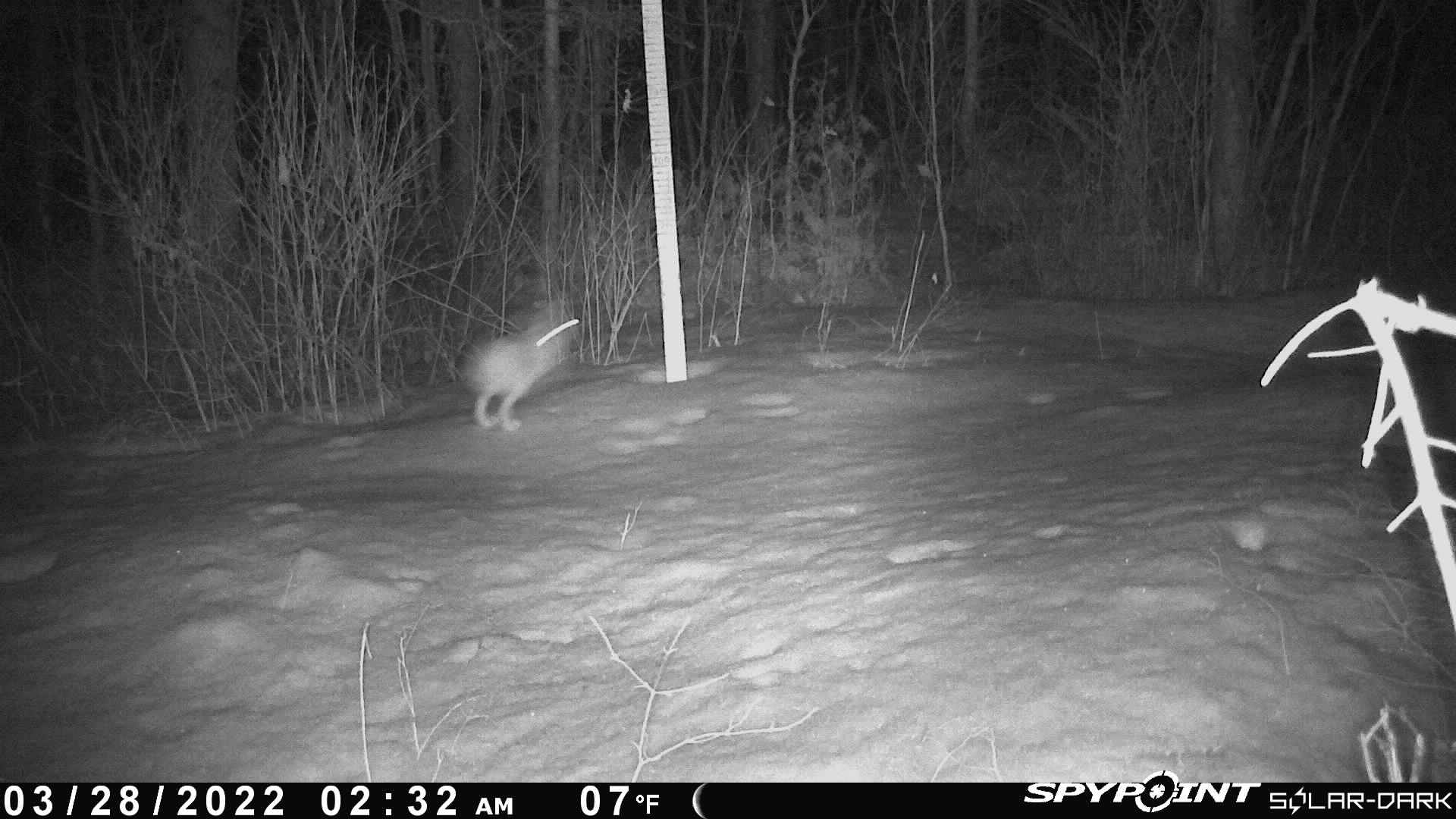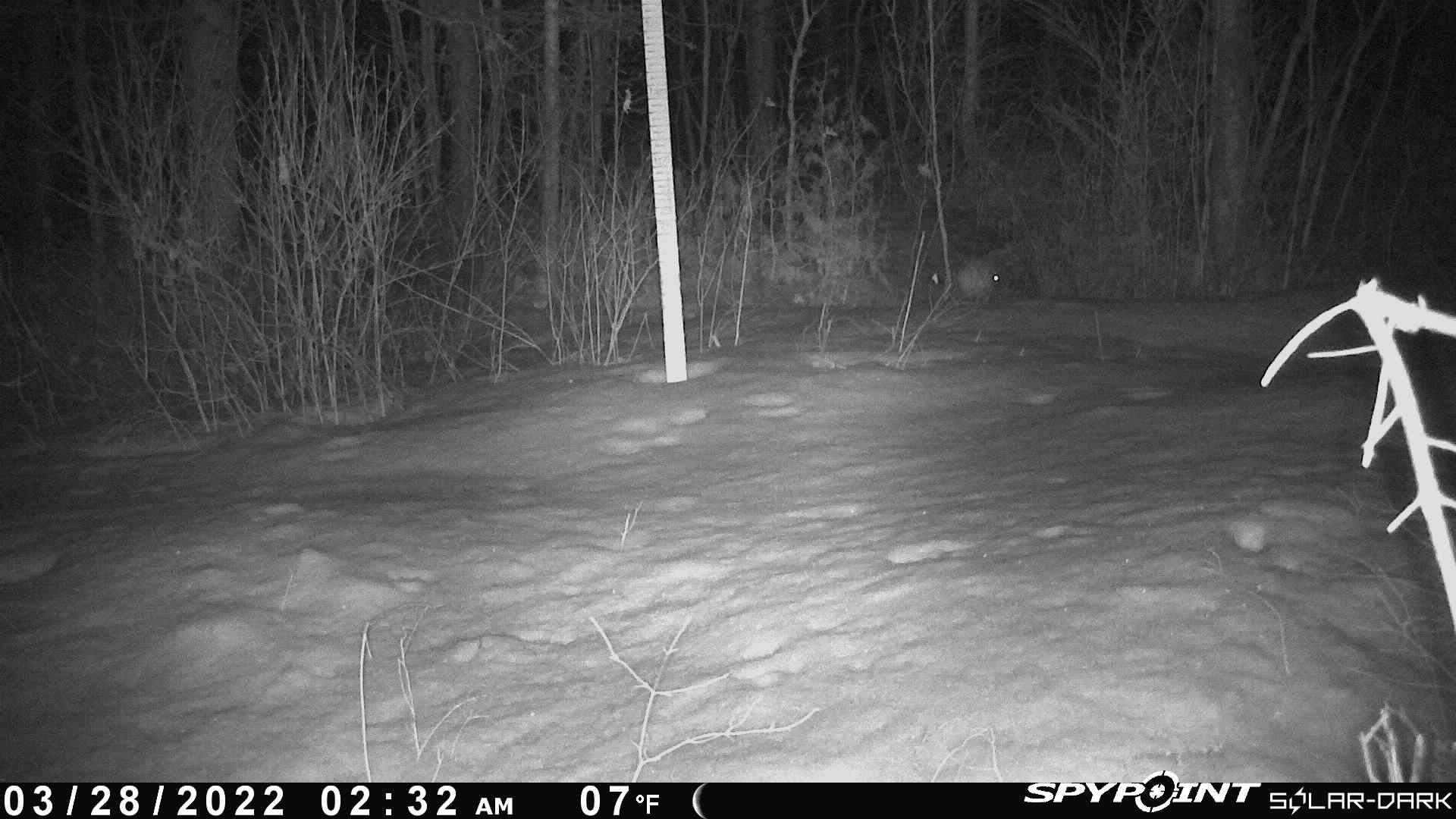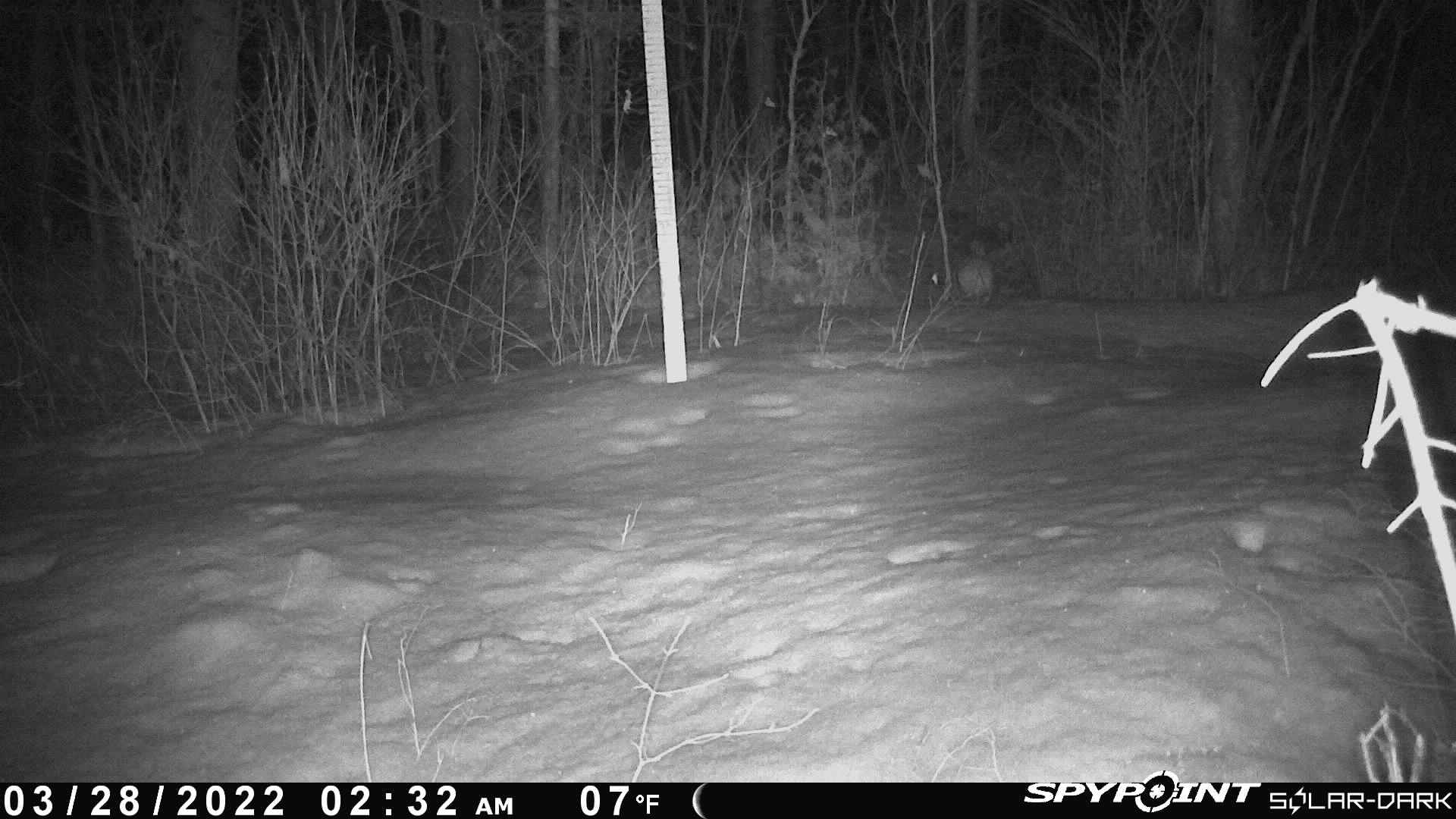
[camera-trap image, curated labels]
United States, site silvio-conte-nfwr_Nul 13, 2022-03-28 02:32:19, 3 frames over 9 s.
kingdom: Animalia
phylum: Chordata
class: Mammalia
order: Lagomorpha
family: Leporidae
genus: Lepus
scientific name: Lepus americanus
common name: snowshoe hare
Snowshoe hare (Lepus americanus).